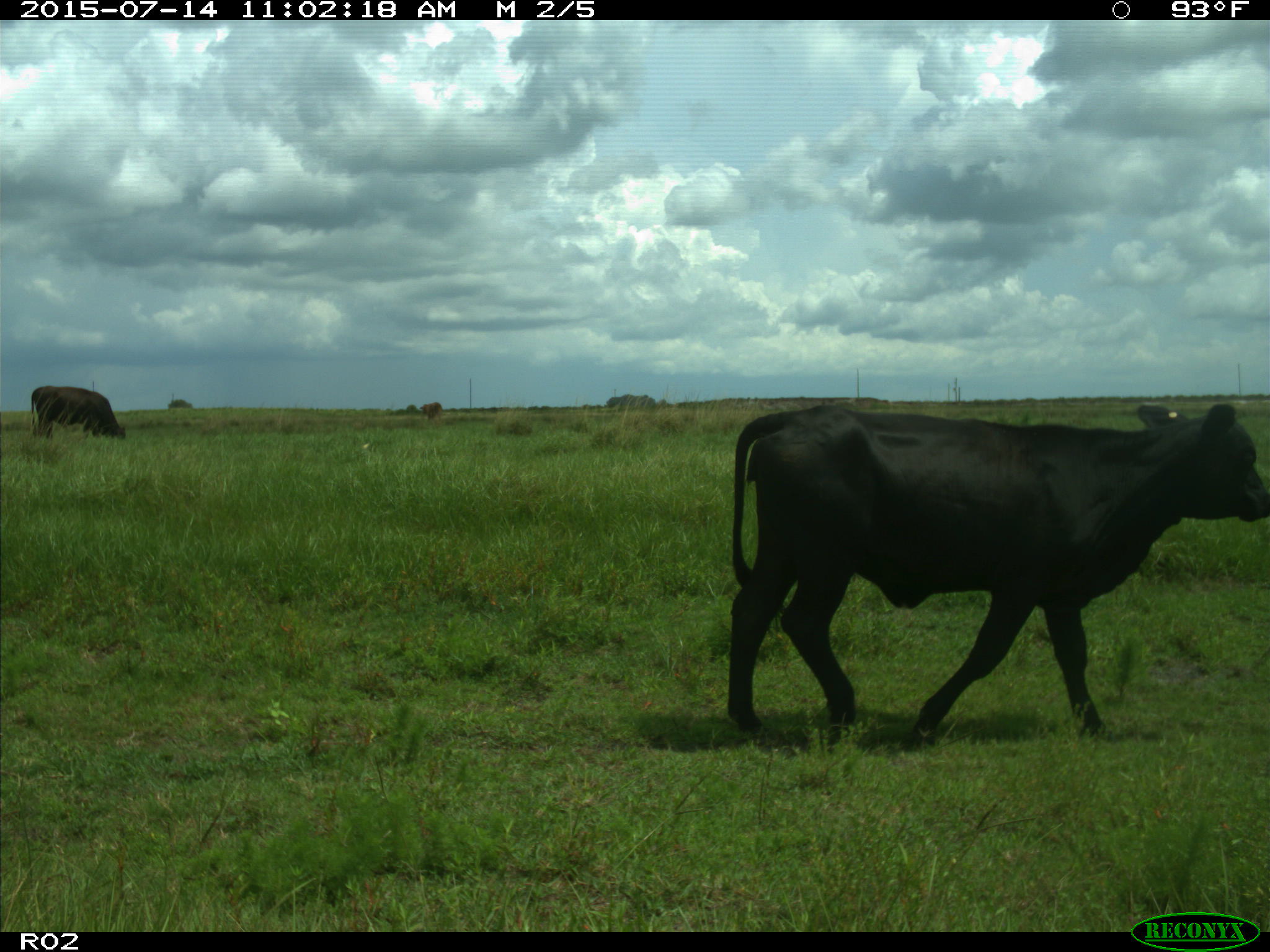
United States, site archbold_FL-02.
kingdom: Animalia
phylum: Chordata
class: Mammalia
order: Artiodactyla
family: Bovidae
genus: Bos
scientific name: Bos taurus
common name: domestic cow